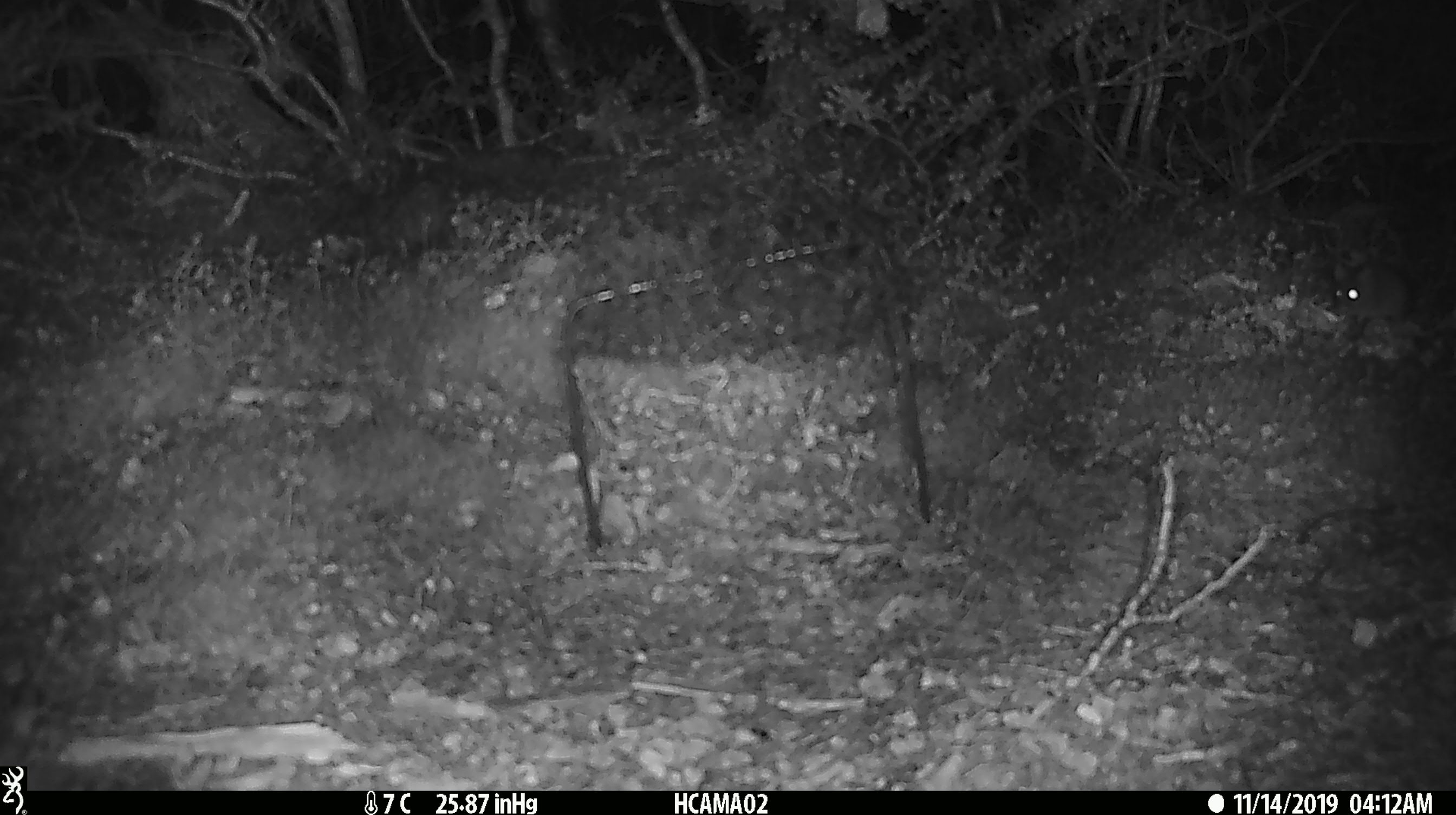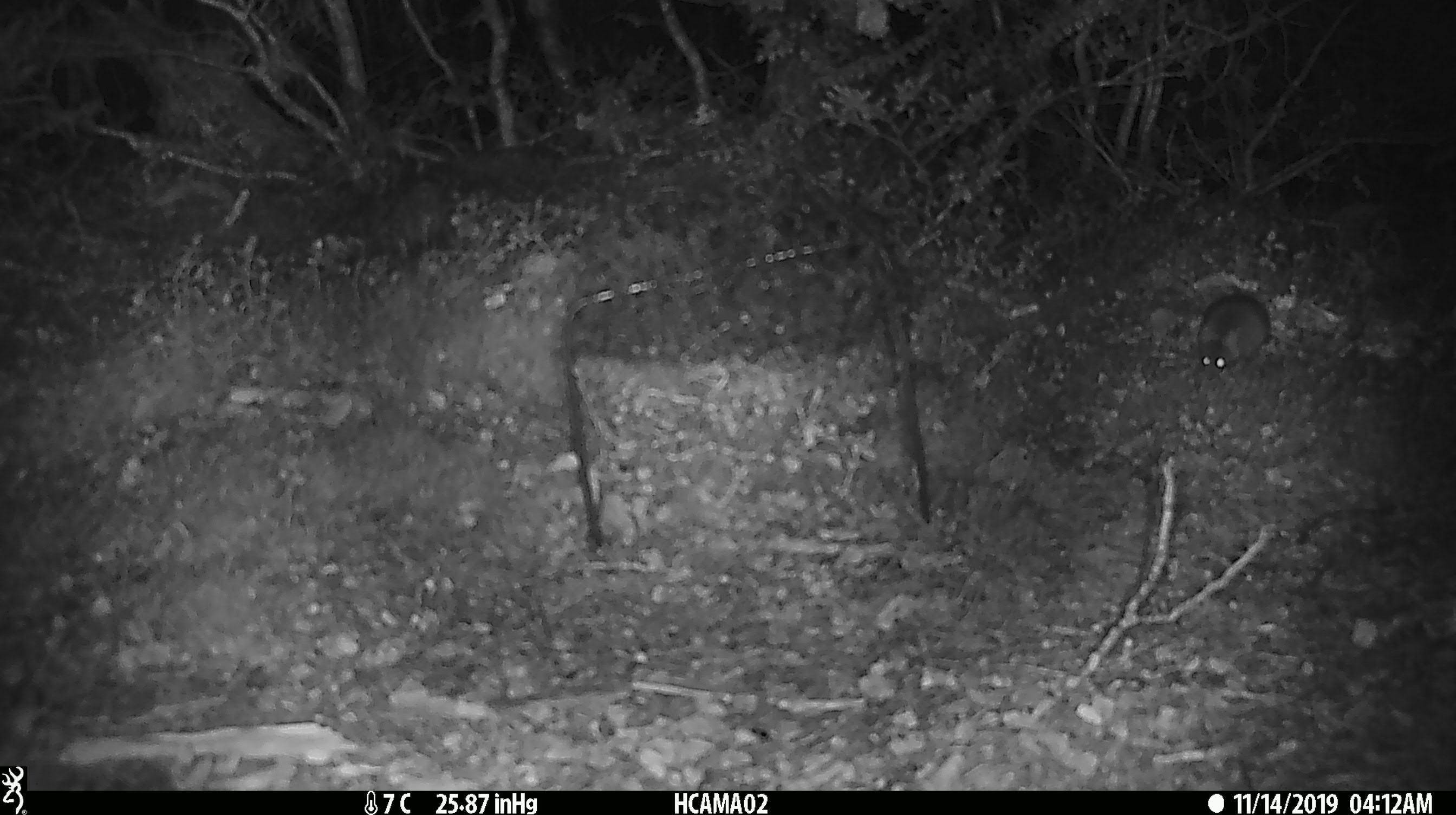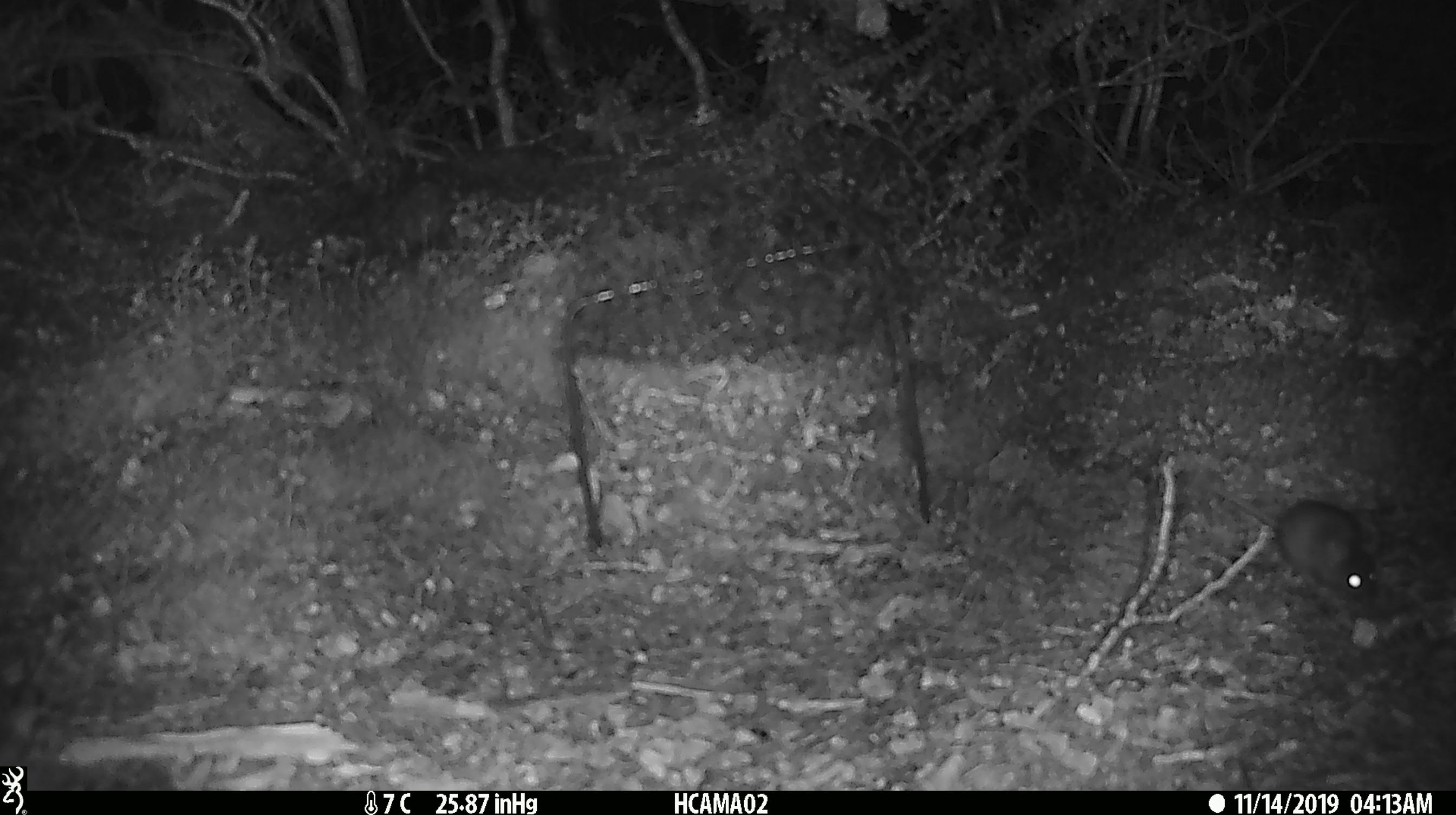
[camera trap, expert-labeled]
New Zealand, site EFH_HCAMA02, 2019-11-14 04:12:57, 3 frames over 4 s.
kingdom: Animalia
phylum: Chordata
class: Mammalia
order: Rodentia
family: Muridae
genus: Mus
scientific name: Mus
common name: mouse